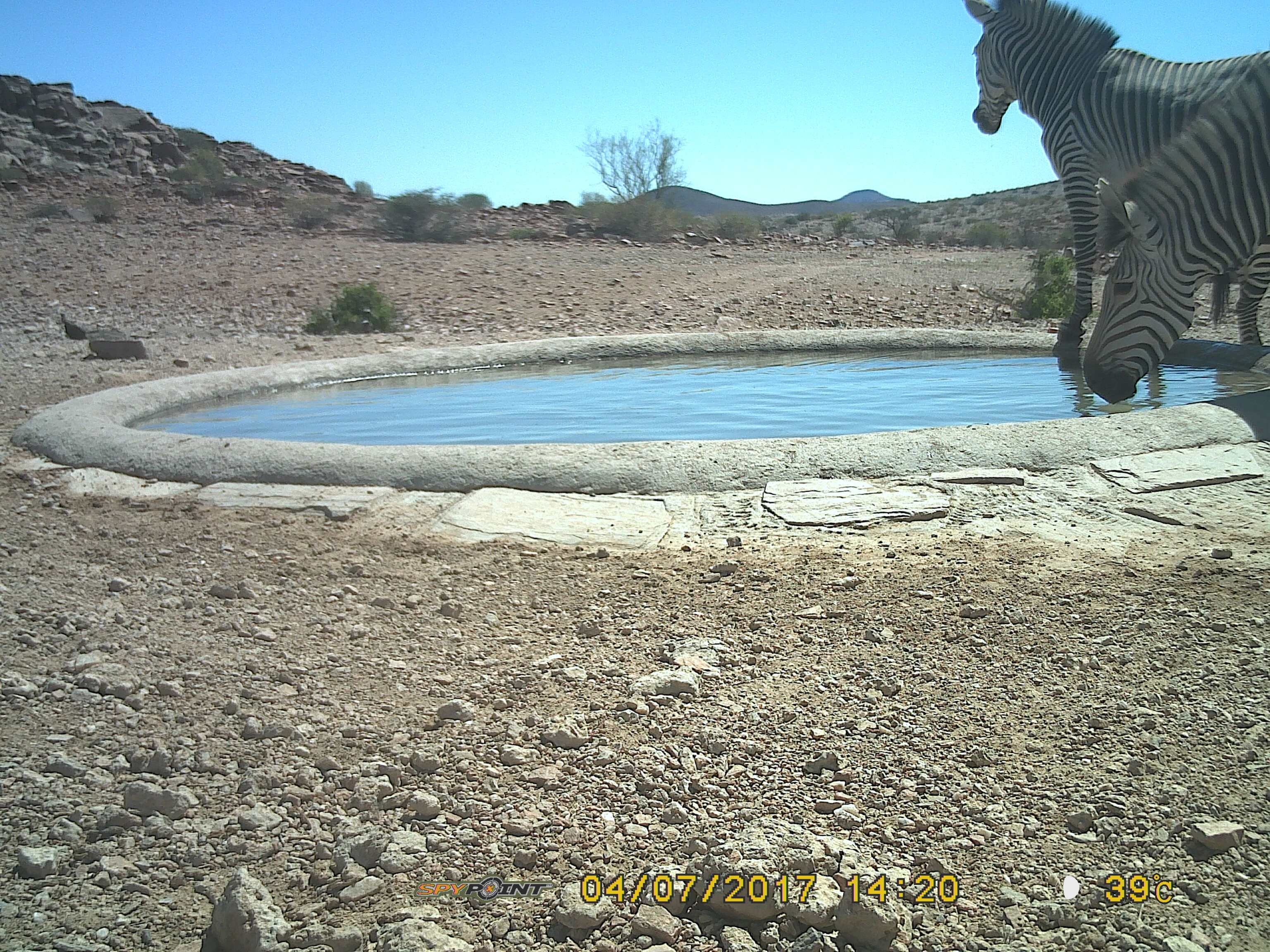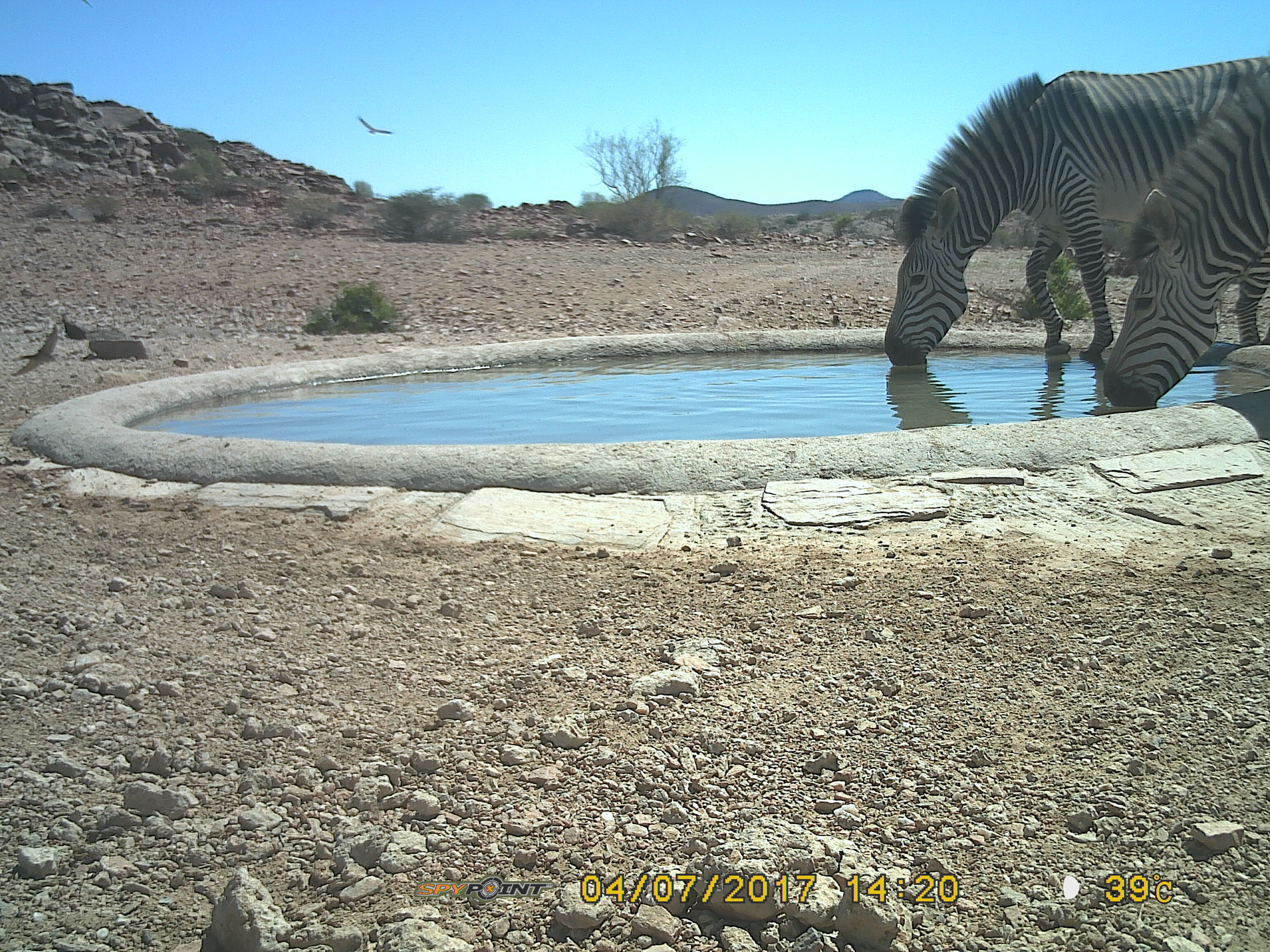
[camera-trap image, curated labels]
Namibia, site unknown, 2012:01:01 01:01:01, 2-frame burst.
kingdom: Animalia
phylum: Chordata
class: Mammalia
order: Perissodactyla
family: Equidae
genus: Equus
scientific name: Equus zebra hartmannae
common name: hartmann's mountain zebra